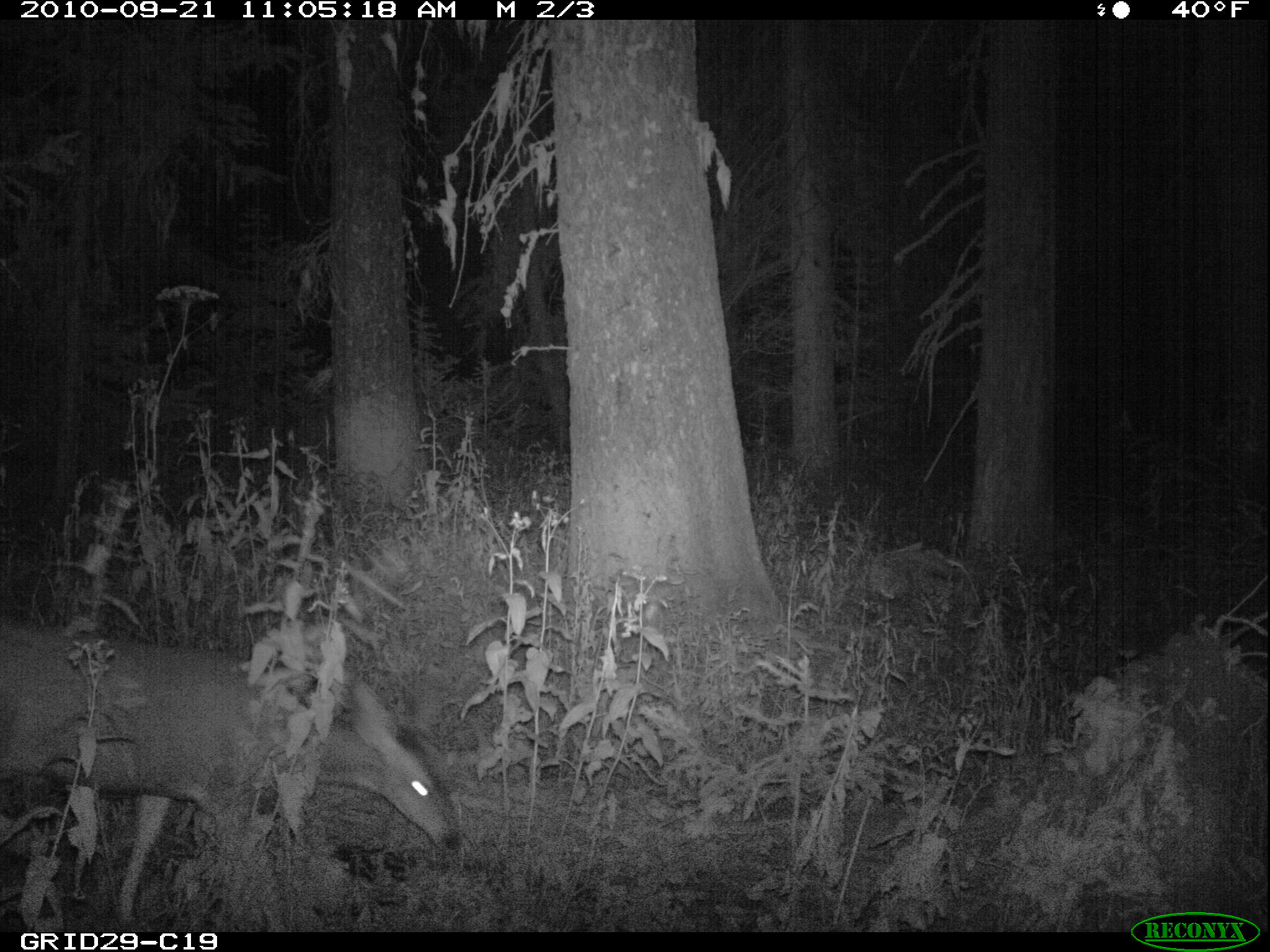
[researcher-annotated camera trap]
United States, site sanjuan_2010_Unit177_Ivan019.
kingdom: Animalia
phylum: Chordata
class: Mammalia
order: Artiodactyla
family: Cervidae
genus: Odocoileus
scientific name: Odocoileus hemionus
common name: mule deer